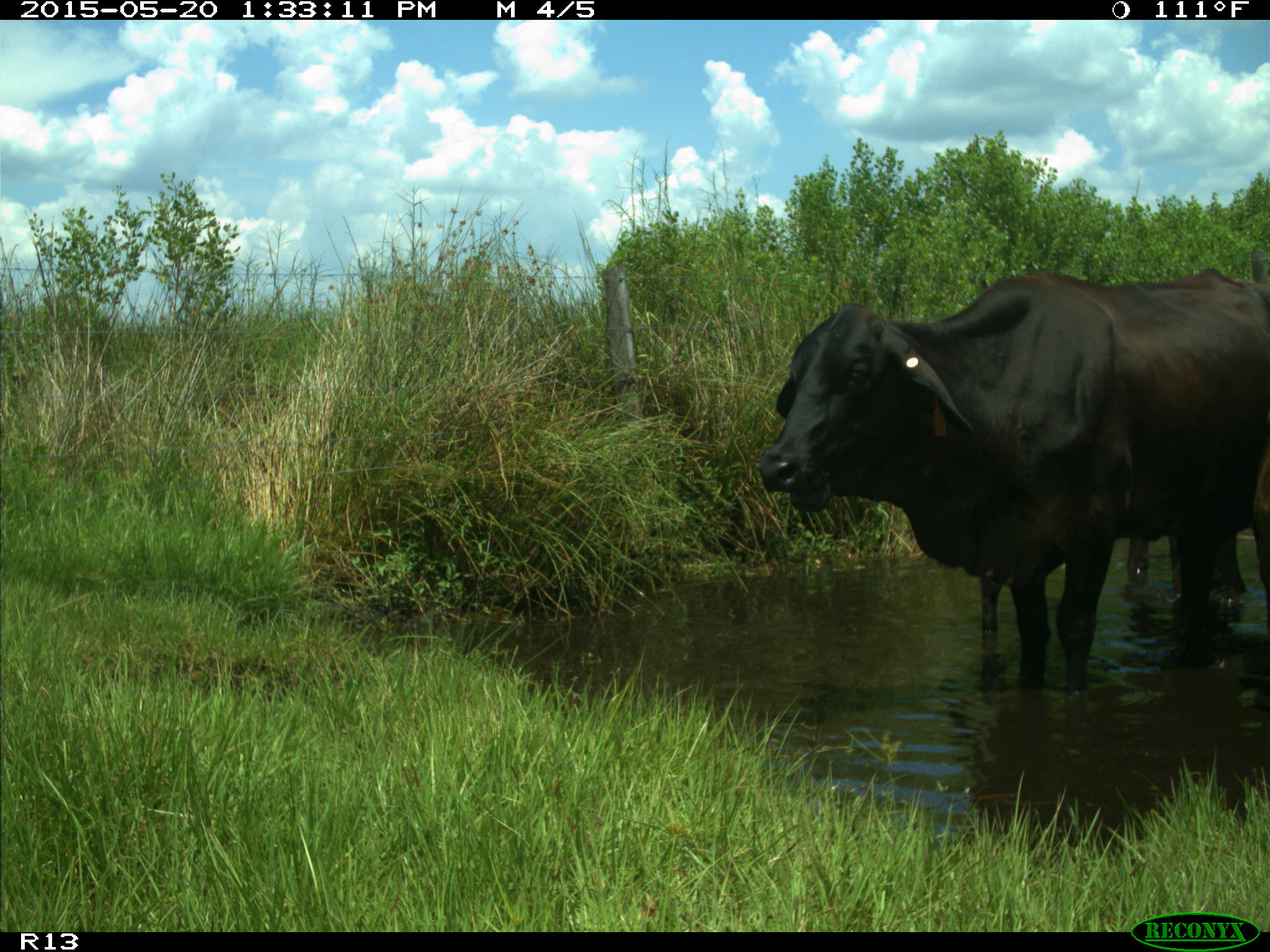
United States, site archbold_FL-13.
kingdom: Animalia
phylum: Chordata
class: Mammalia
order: Artiodactyla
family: Bovidae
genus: Bos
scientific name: Bos taurus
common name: domestic cow